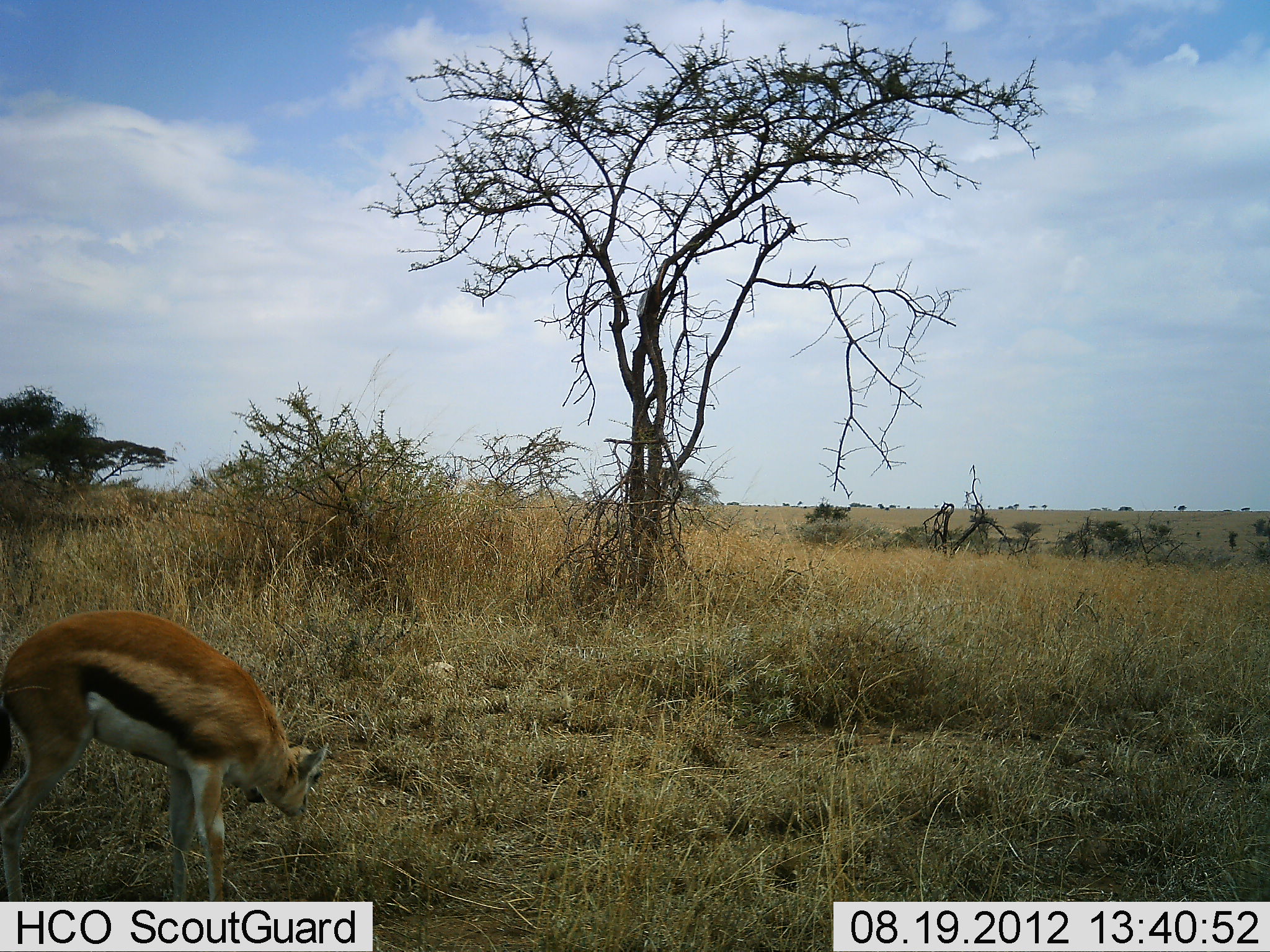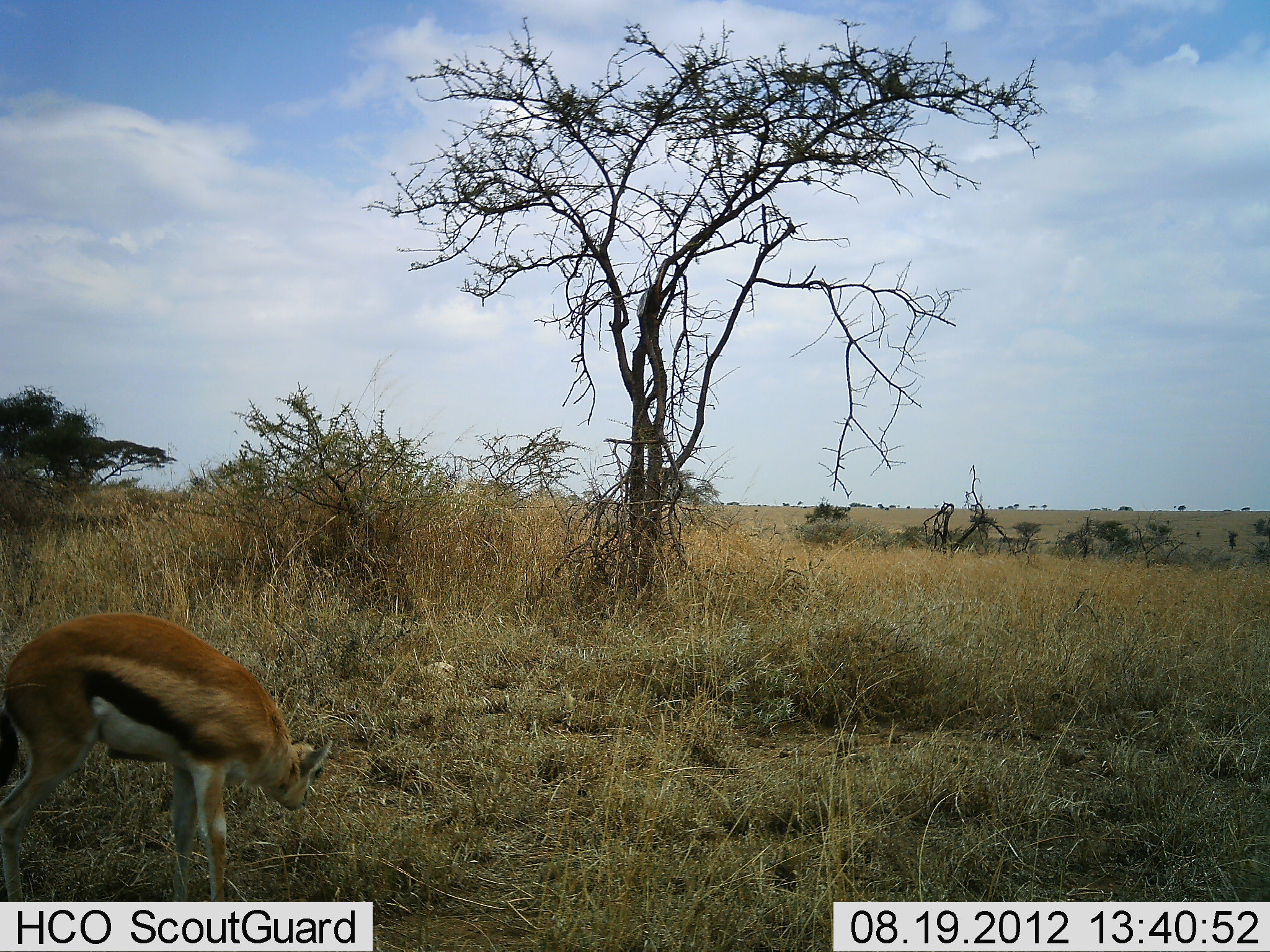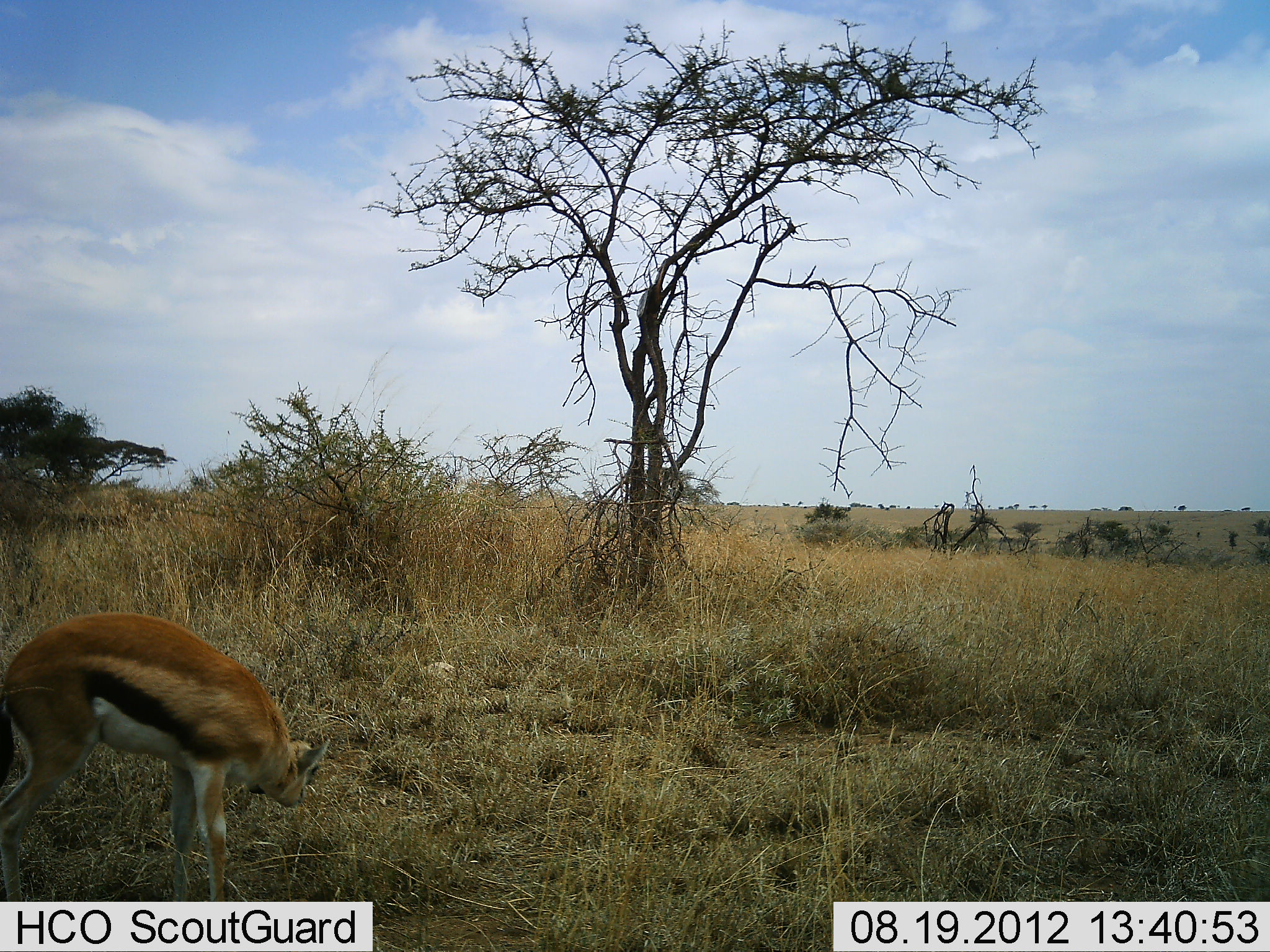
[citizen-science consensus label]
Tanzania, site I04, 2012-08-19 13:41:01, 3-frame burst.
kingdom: Animalia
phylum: Chordata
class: Mammalia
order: Artiodactyla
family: Bovidae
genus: Eudorcas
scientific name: Eudorcas thomsonii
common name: thomson's gazelle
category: gazellethomsons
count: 1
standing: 70%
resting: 0%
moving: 0%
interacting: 0%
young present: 0%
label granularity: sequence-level